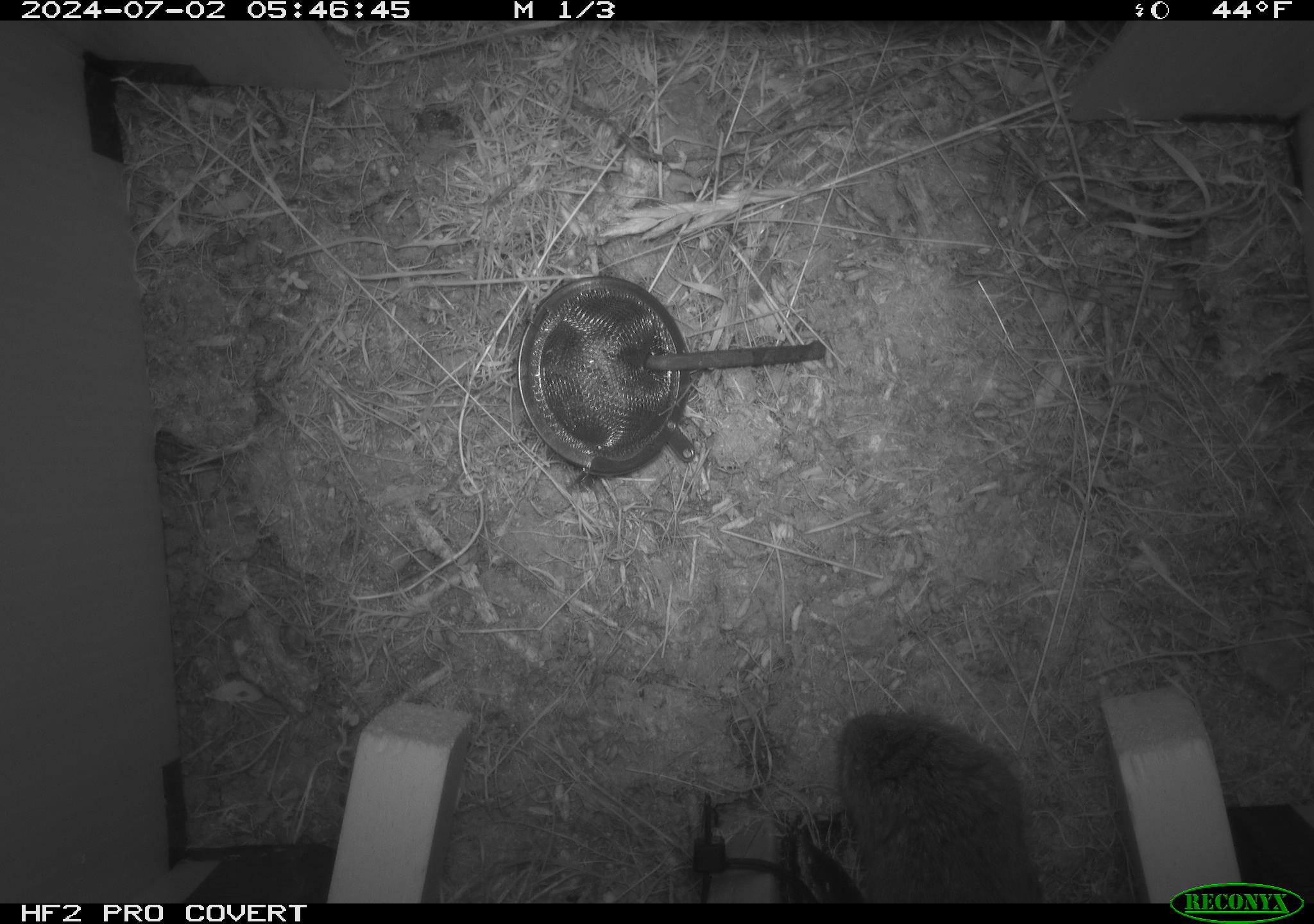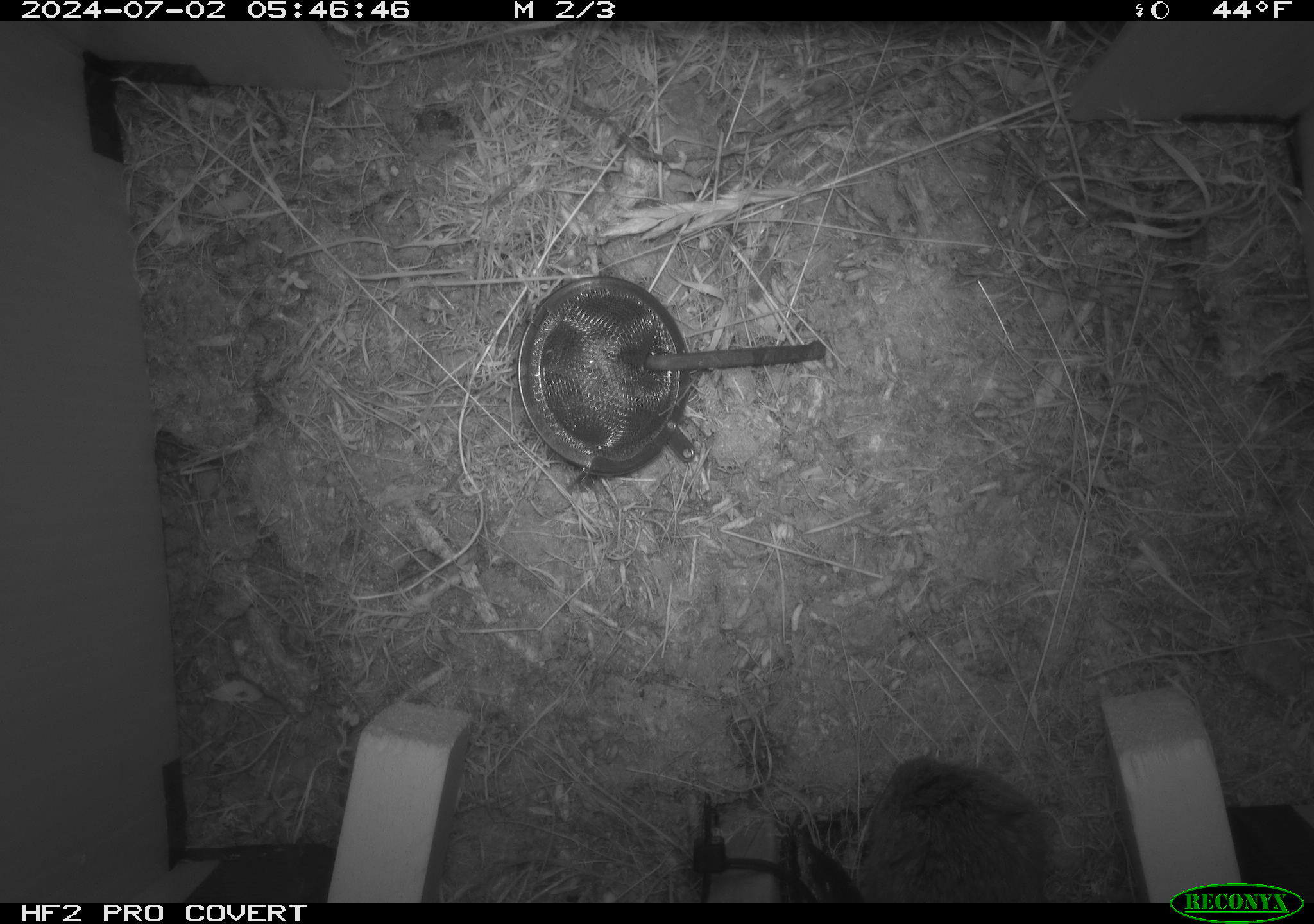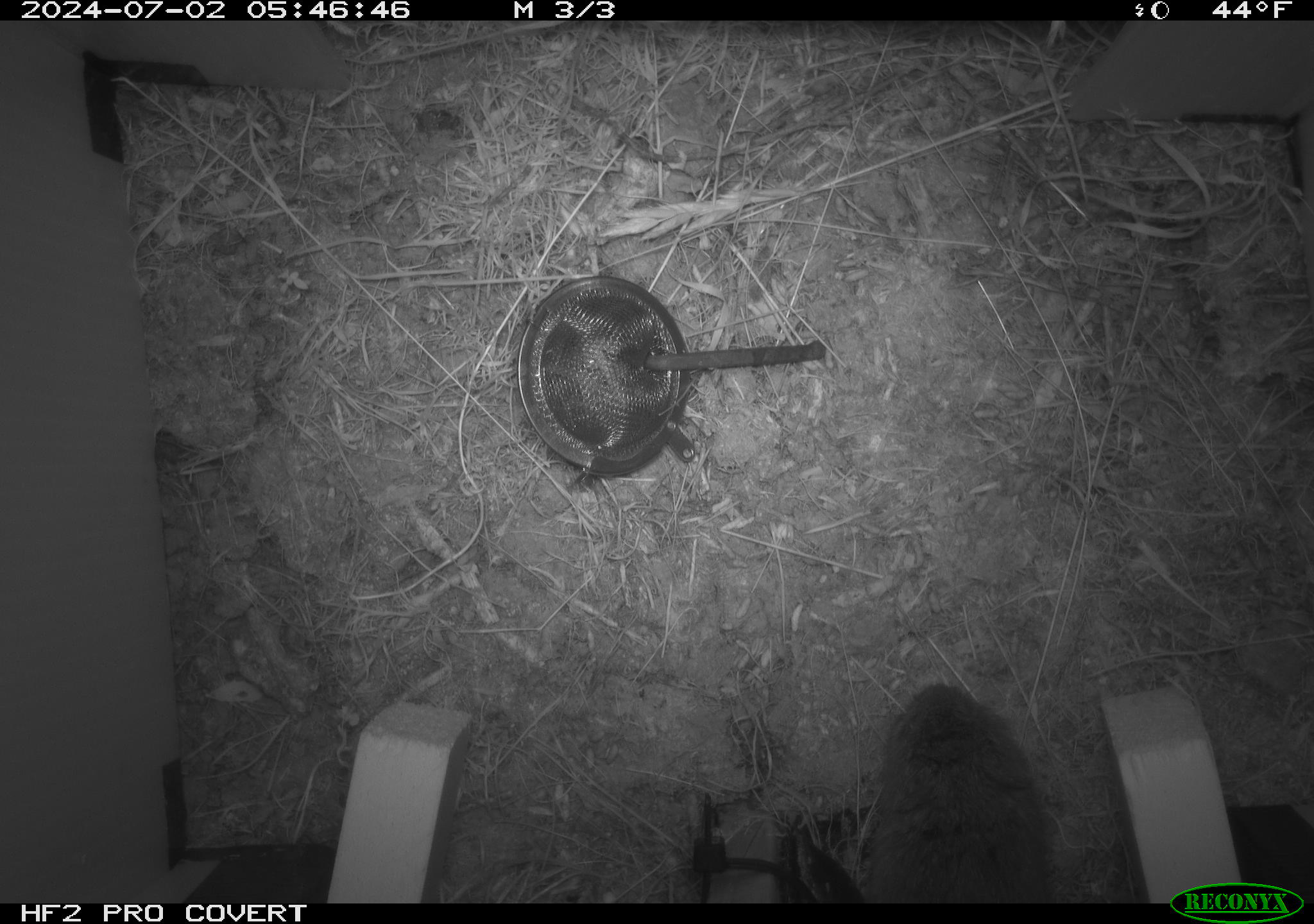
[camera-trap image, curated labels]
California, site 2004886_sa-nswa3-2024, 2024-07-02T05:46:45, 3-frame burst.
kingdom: Animalia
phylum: Chordata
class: Mammalia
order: Rodentia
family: Cricetidae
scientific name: Arvicolinae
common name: voles, lemmings, and muskrats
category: arvicolinae subfamily